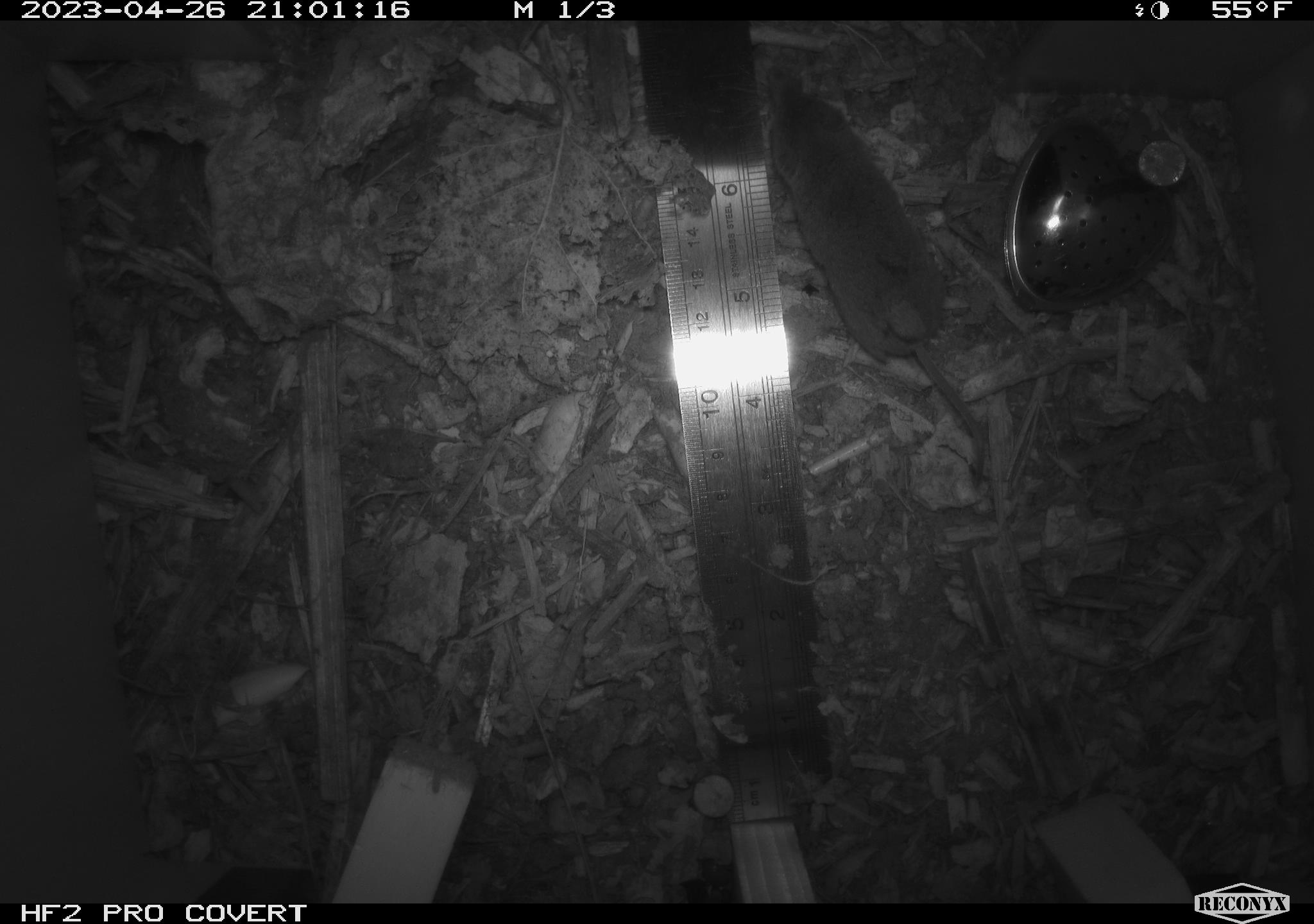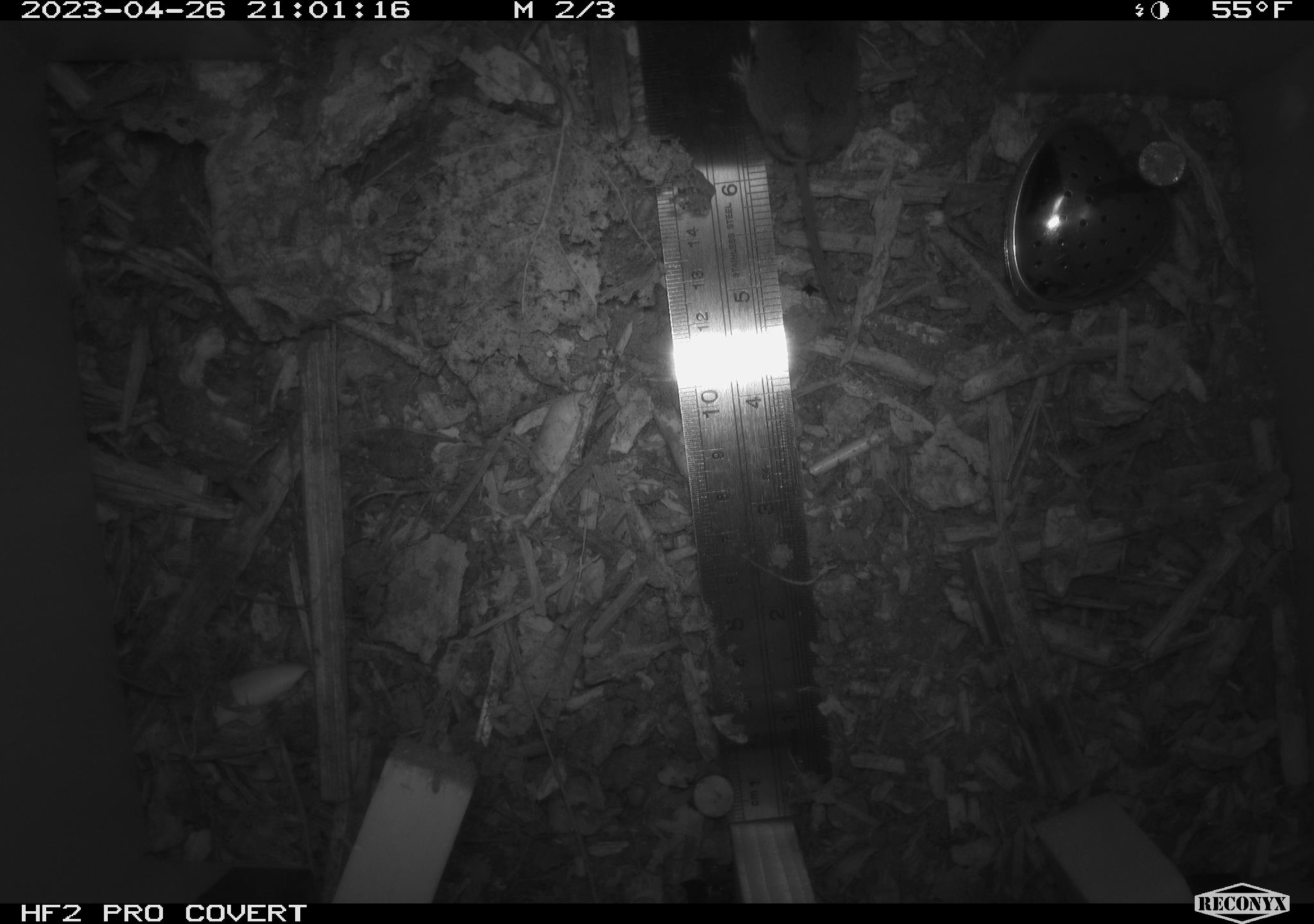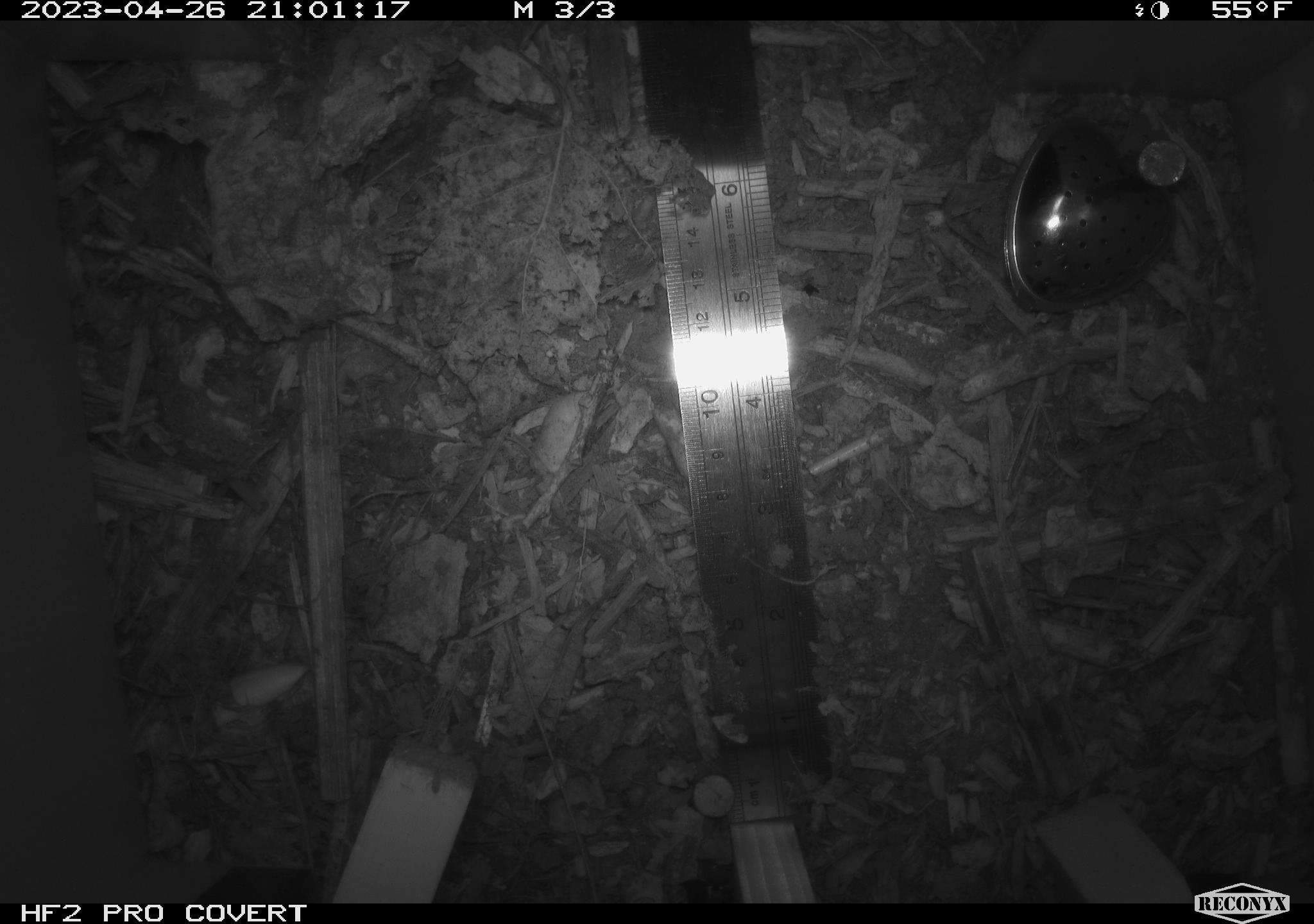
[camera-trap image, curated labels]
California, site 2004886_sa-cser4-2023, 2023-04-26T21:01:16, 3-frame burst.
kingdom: Animalia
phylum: Chordata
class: Mammalia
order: Eulipotyphla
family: Soricidae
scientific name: Soricidae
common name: shrews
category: soricidae family